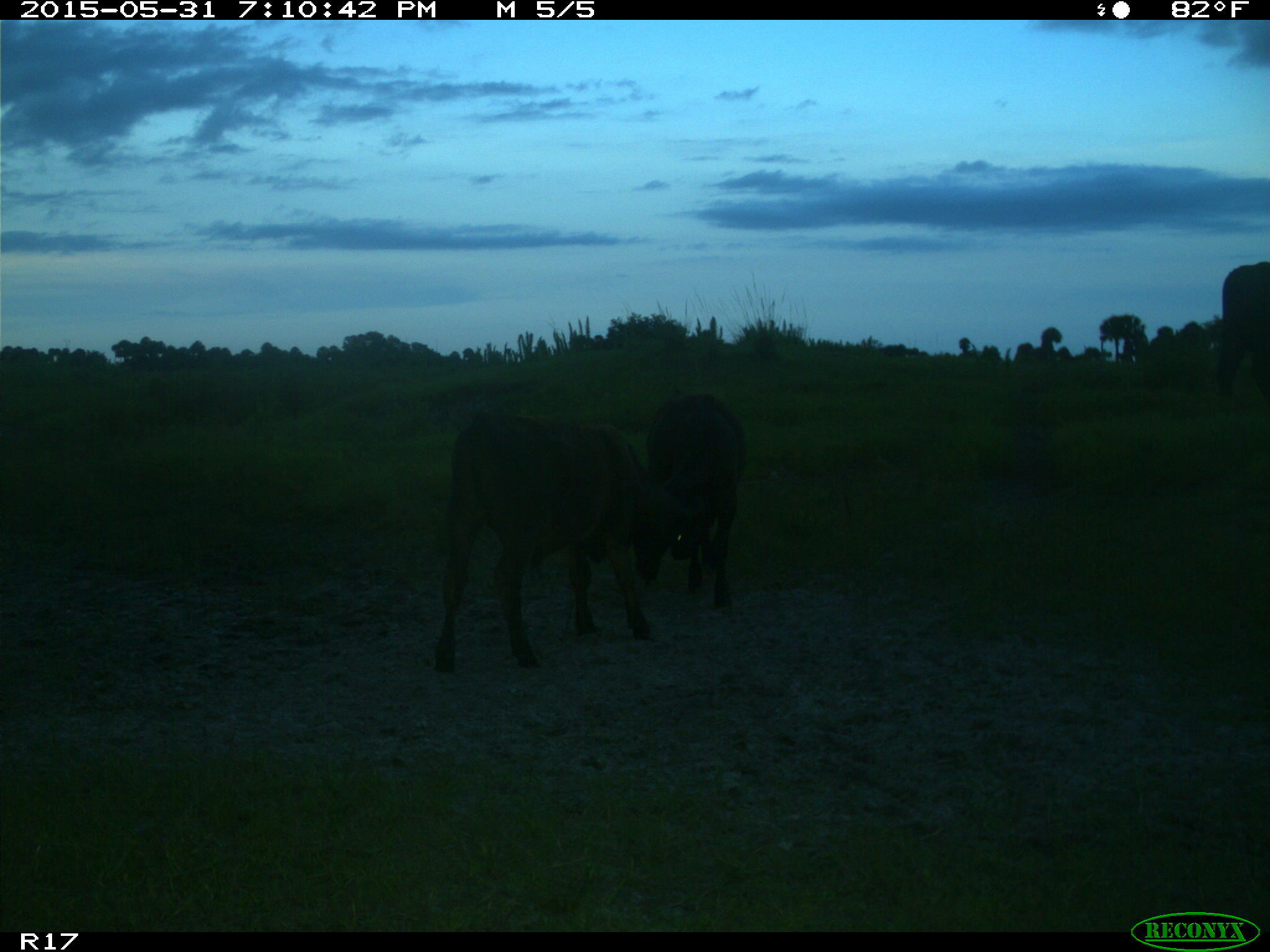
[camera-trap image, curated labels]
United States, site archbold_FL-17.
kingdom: Animalia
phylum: Chordata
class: Mammalia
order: Artiodactyla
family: Bovidae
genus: Bos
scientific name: Bos taurus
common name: domestic cow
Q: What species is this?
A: Bos taurus (domestic cow).